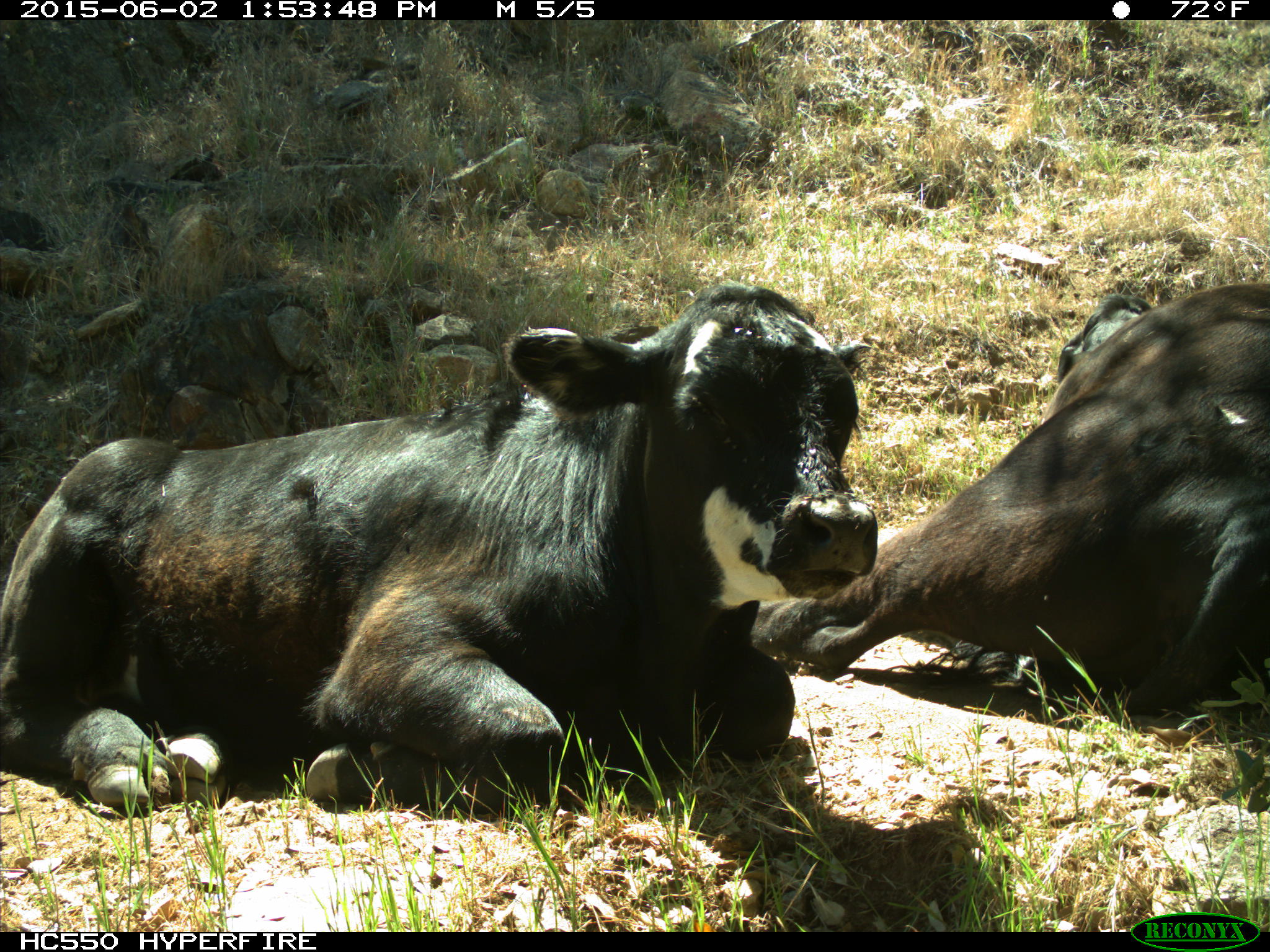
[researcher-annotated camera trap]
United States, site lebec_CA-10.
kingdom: Animalia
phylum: Chordata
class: Mammalia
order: Artiodactyla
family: Bovidae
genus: Bos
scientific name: Bos taurus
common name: domestic cow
Bos taurus (domestic cow).